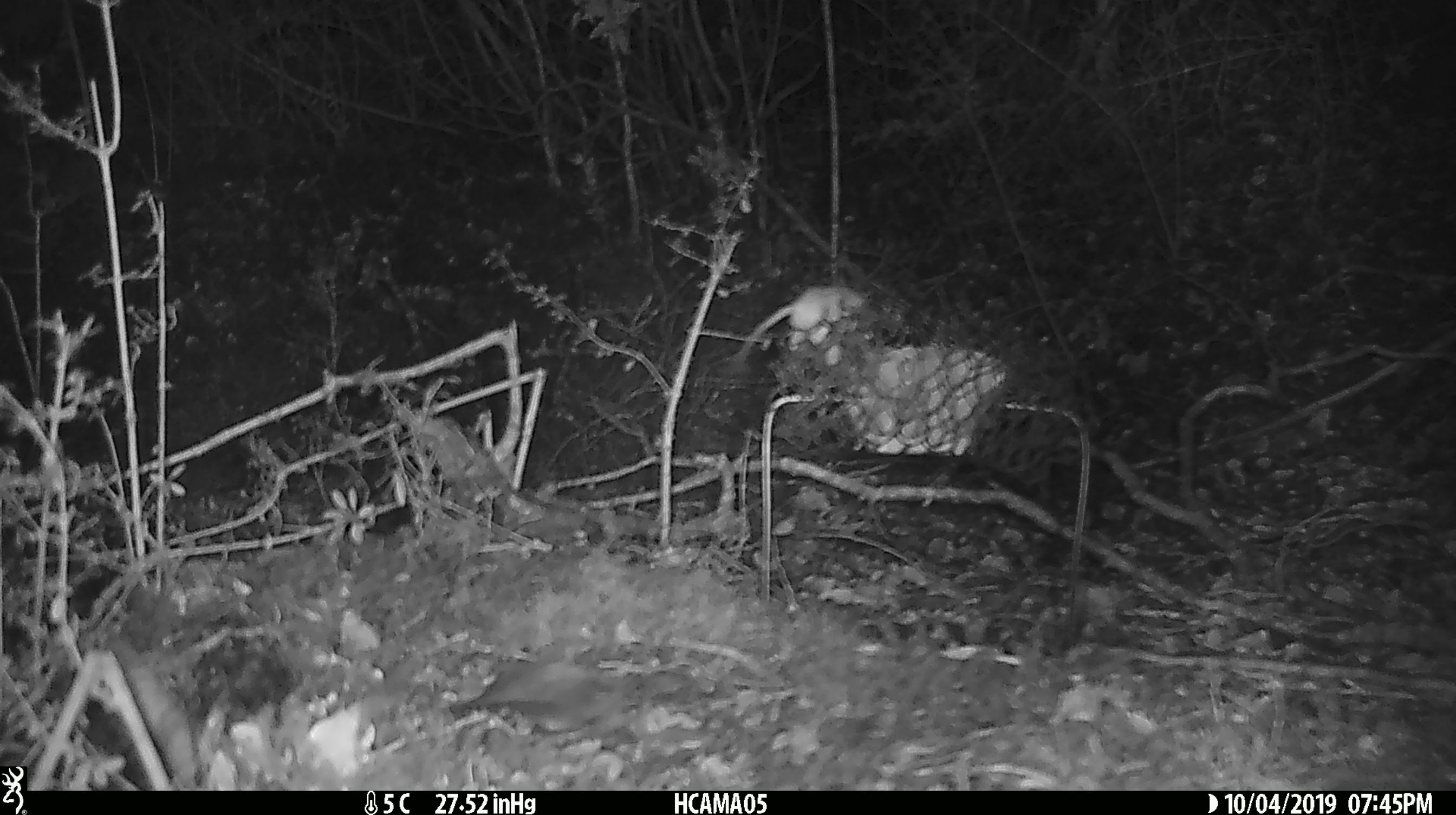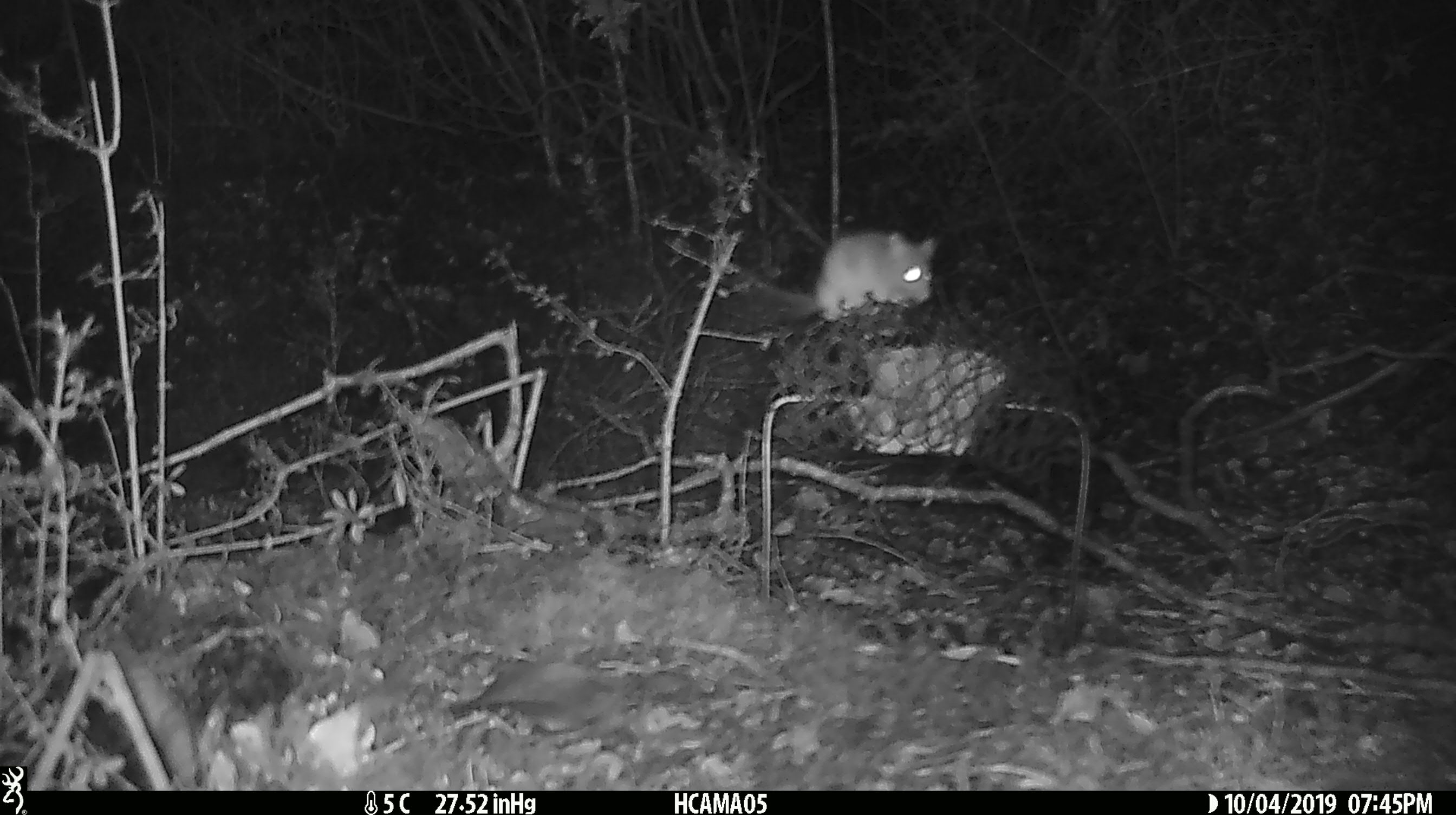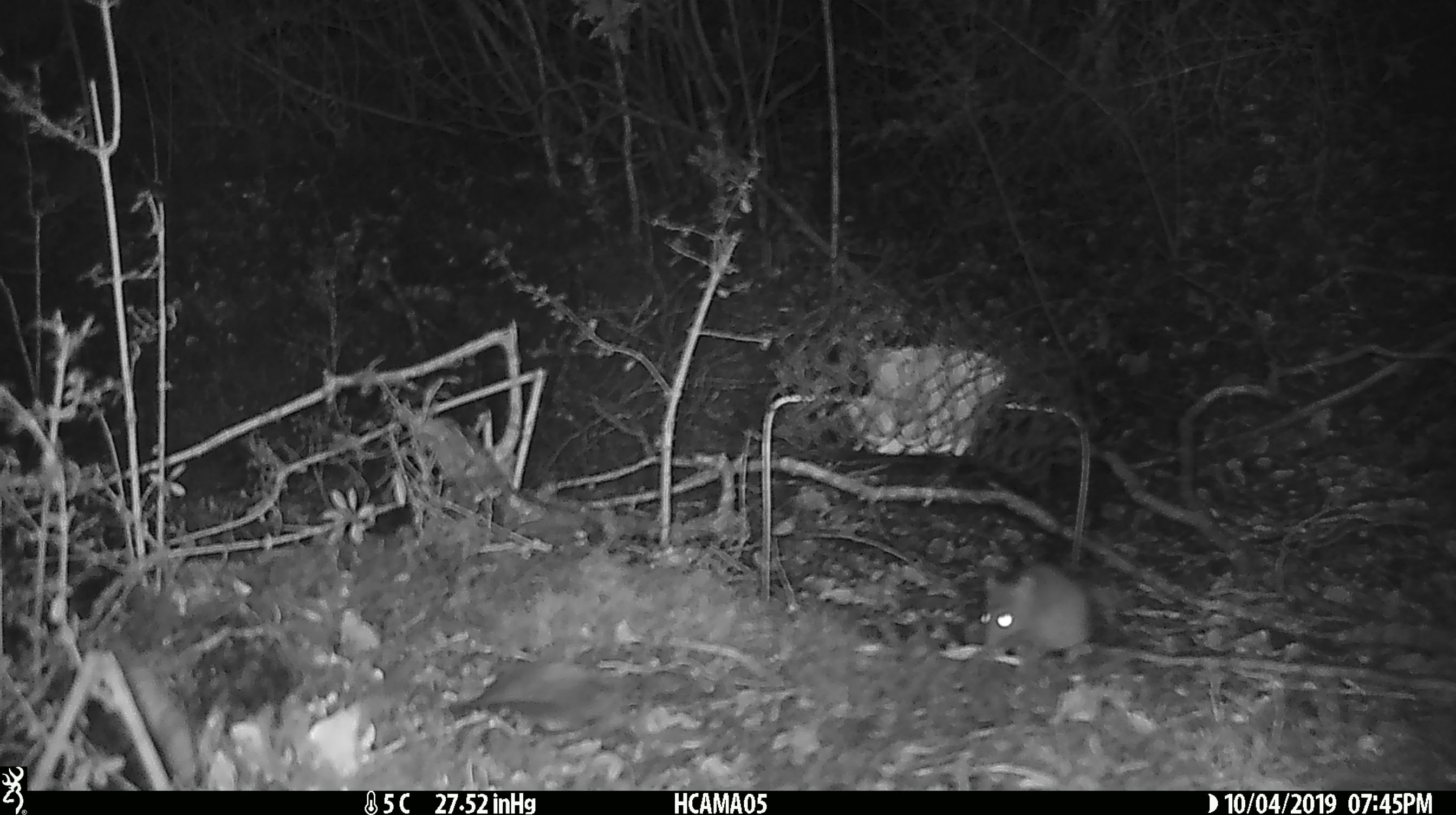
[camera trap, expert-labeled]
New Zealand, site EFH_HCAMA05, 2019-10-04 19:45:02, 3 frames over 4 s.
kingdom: Animalia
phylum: Chordata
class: Mammalia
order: Rodentia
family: Muridae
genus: Mus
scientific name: Mus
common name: mouse